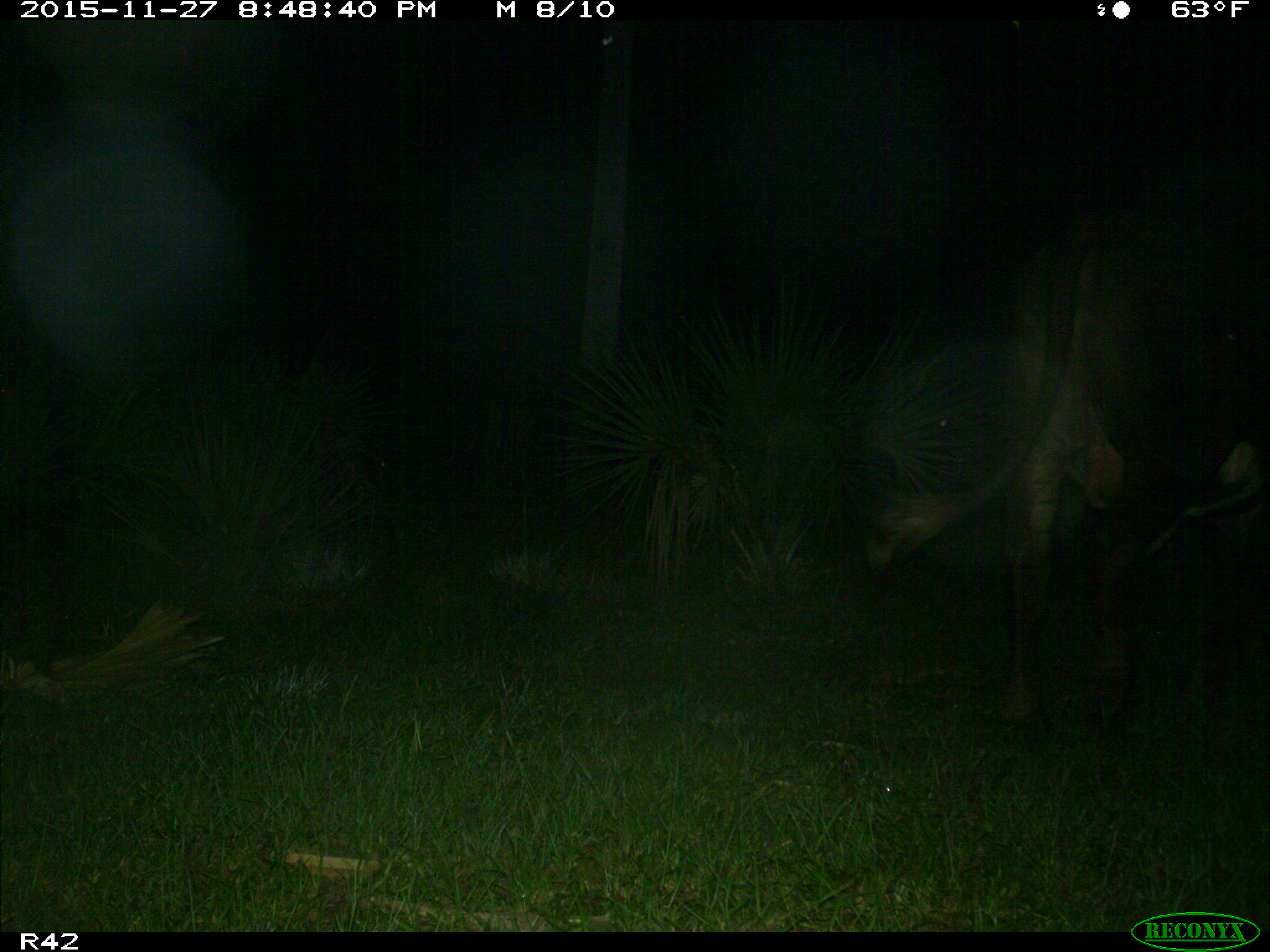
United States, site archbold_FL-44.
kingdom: Animalia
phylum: Chordata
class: Mammalia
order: Artiodactyla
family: Bovidae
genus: Bos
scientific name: Bos taurus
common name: domestic cow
Bos taurus (domestic cow).